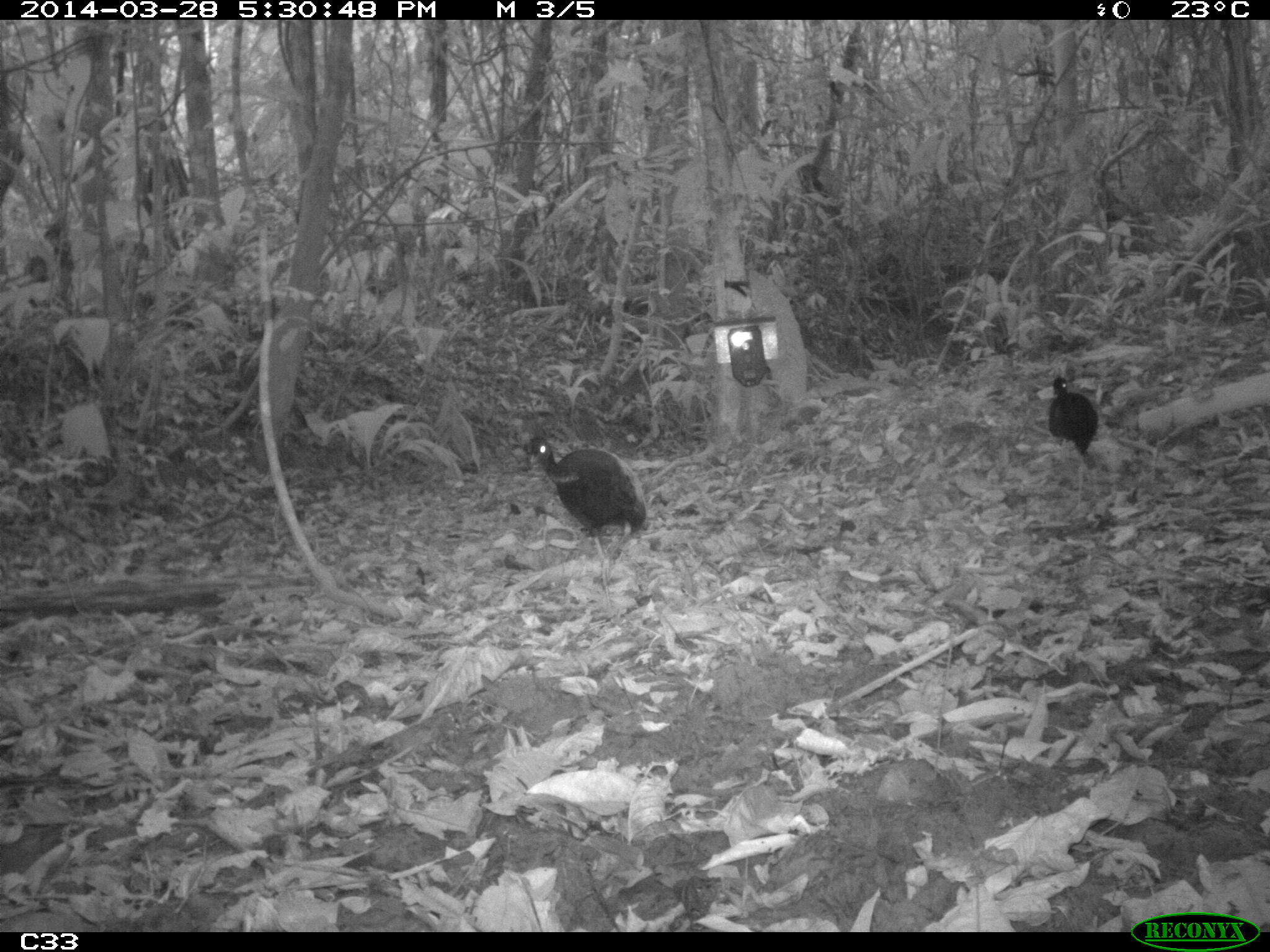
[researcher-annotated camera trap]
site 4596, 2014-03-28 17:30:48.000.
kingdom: Animalia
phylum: Chordata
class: Aves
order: Gruiformes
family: Psophiidae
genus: Psophia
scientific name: Psophia crepitans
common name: gray-winged trumpeter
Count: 2.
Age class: adult.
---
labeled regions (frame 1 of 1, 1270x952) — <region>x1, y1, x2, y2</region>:
psophia crepitans: <region>523, 434, 645, 610</region>; <region>1046, 374, 1099, 510</region>